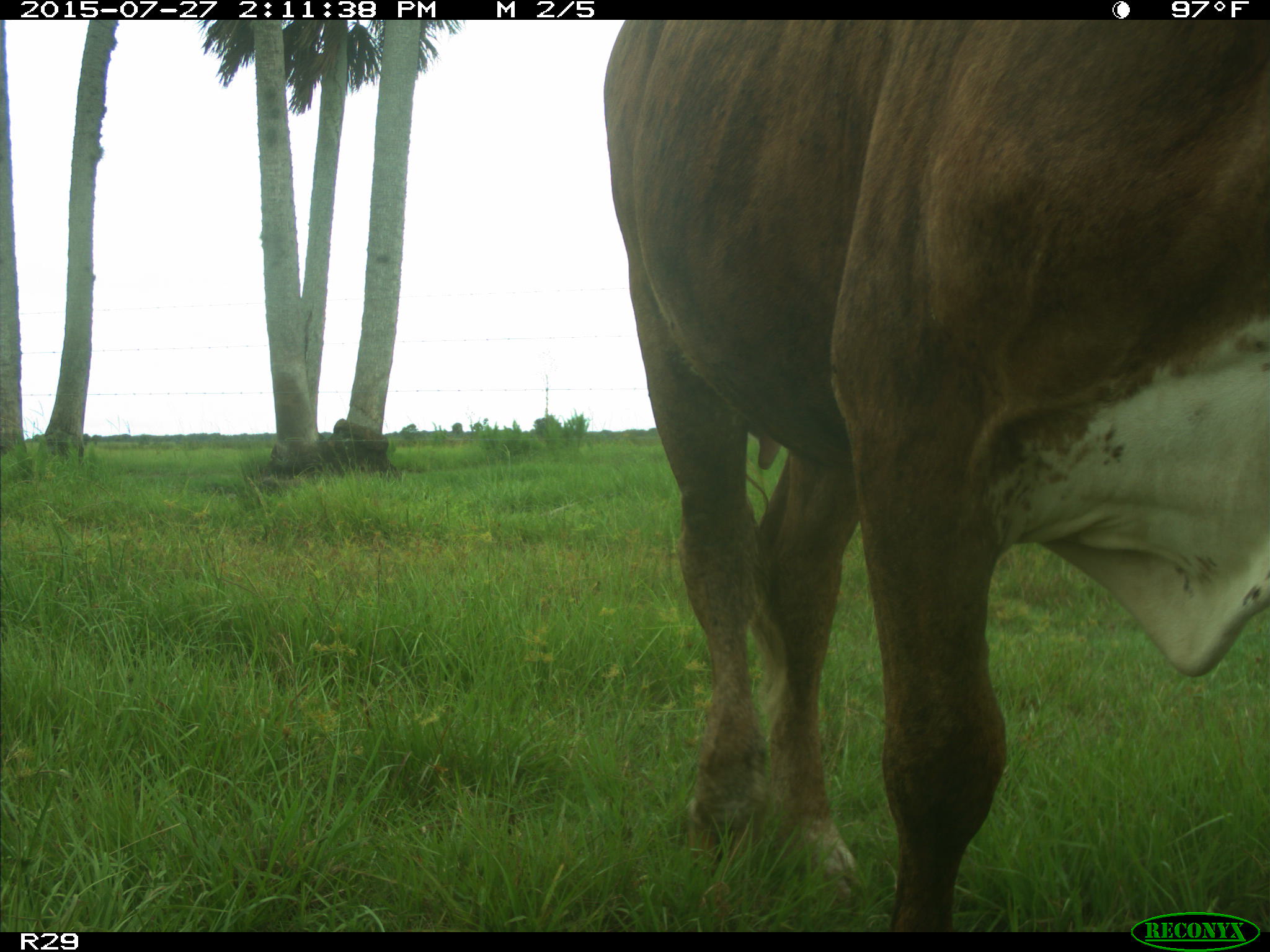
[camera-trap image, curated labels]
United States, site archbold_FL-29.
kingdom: Animalia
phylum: Chordata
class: Mammalia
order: Artiodactyla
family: Bovidae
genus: Bos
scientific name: Bos taurus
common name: domestic cow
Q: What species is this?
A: Bos taurus (domestic cow).